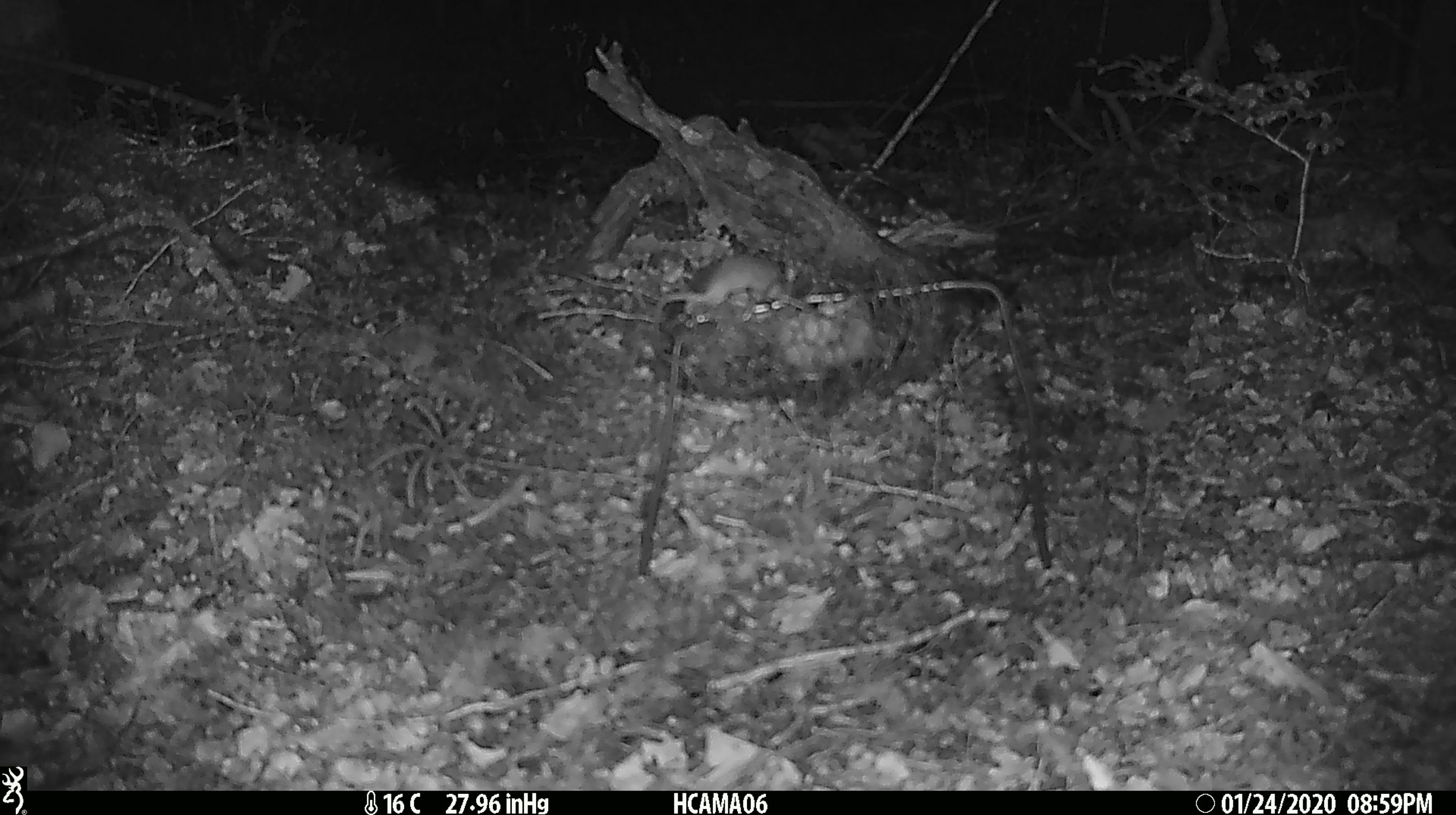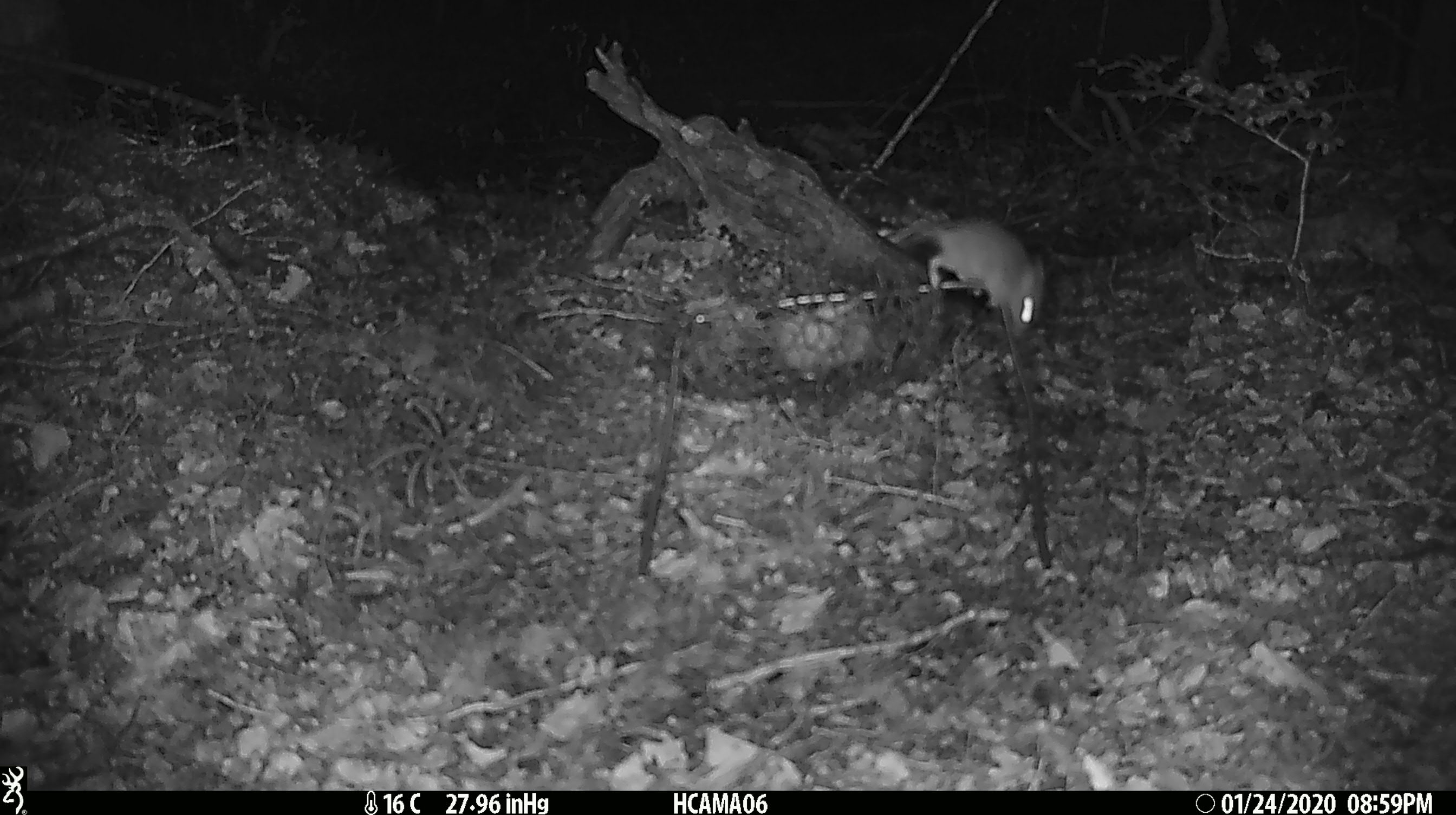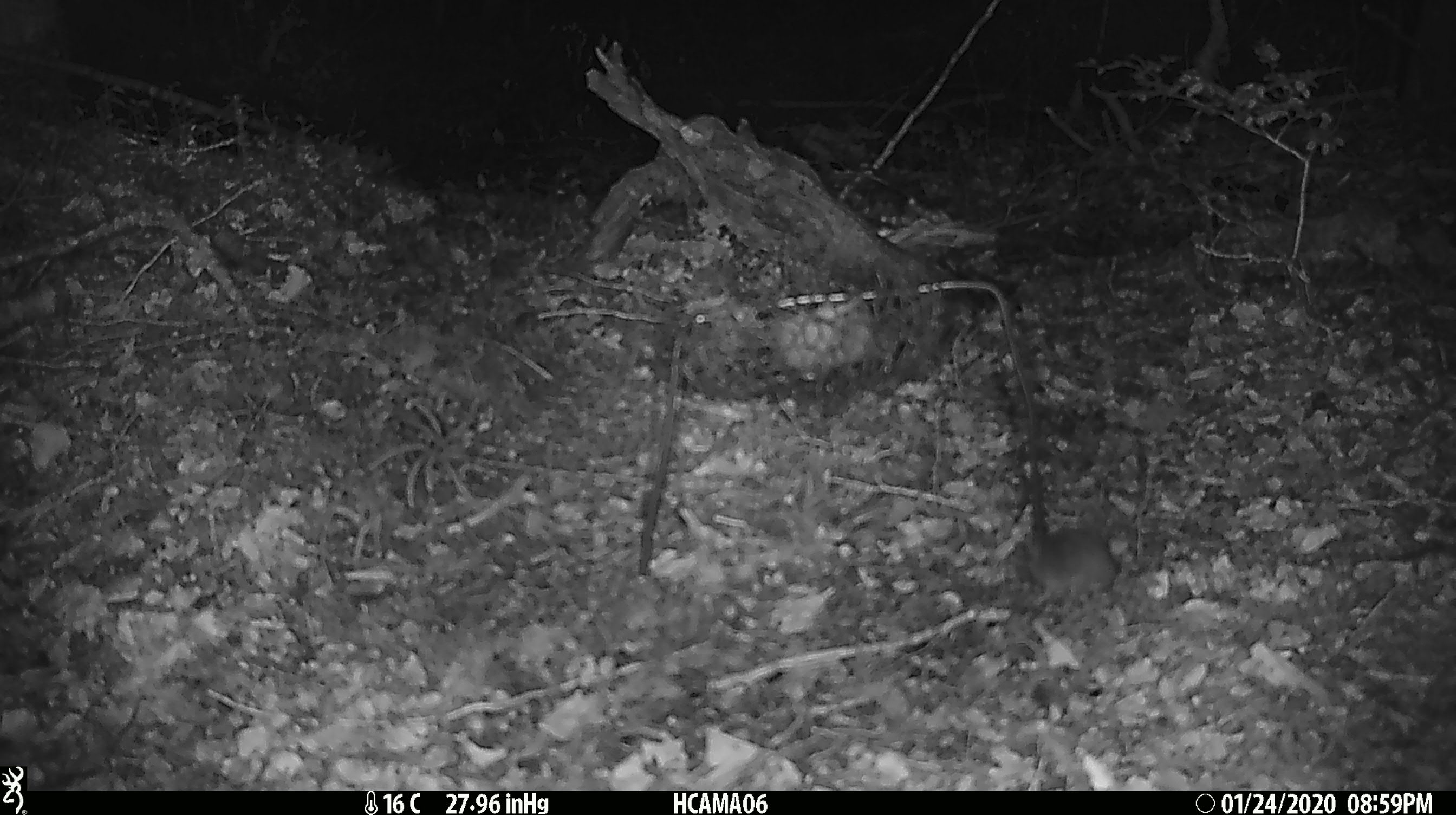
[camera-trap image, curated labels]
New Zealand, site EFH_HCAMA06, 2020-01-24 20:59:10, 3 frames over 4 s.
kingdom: Animalia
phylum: Chordata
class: Mammalia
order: Rodentia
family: Muridae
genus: Mus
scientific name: Mus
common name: mouse